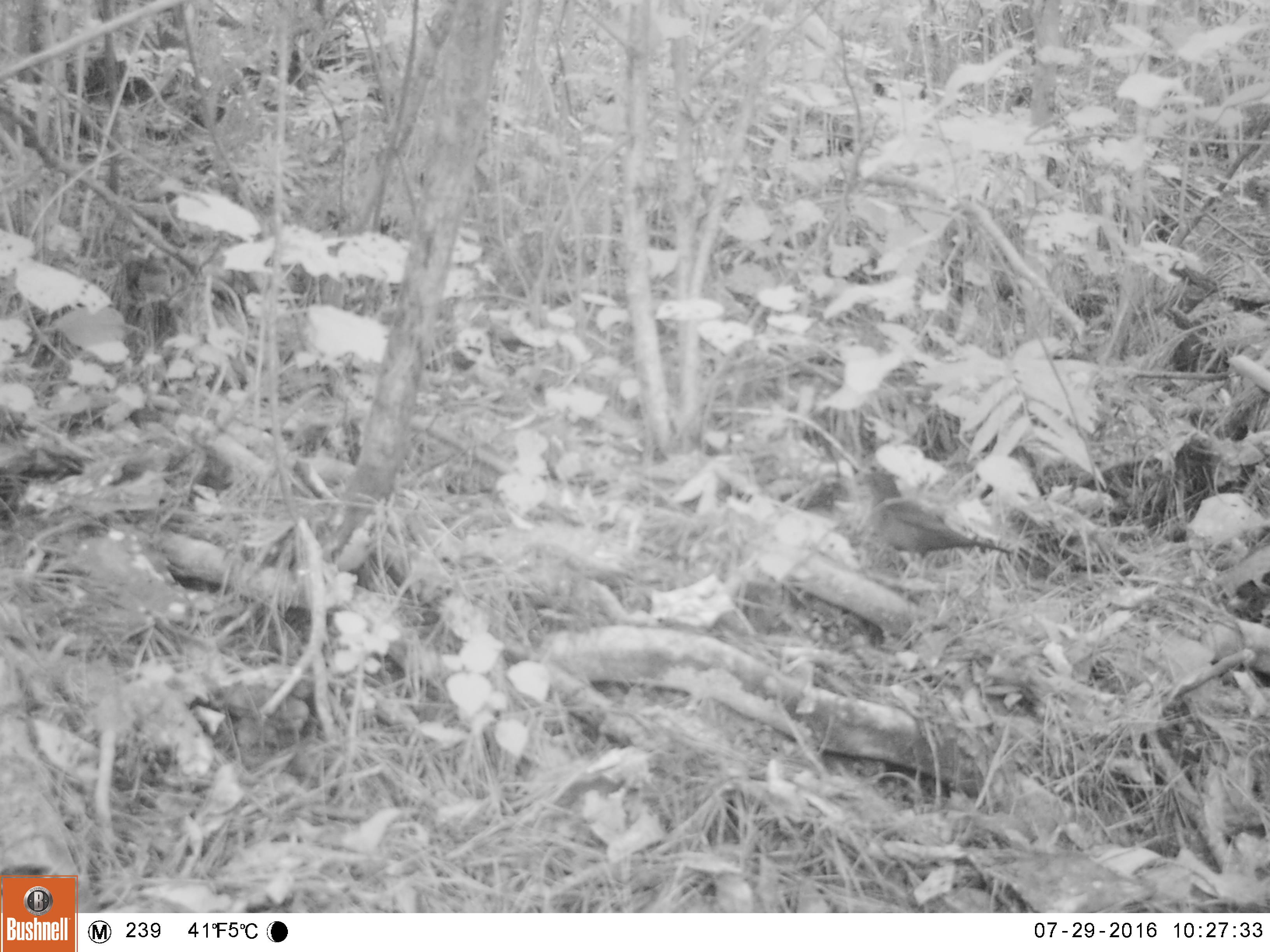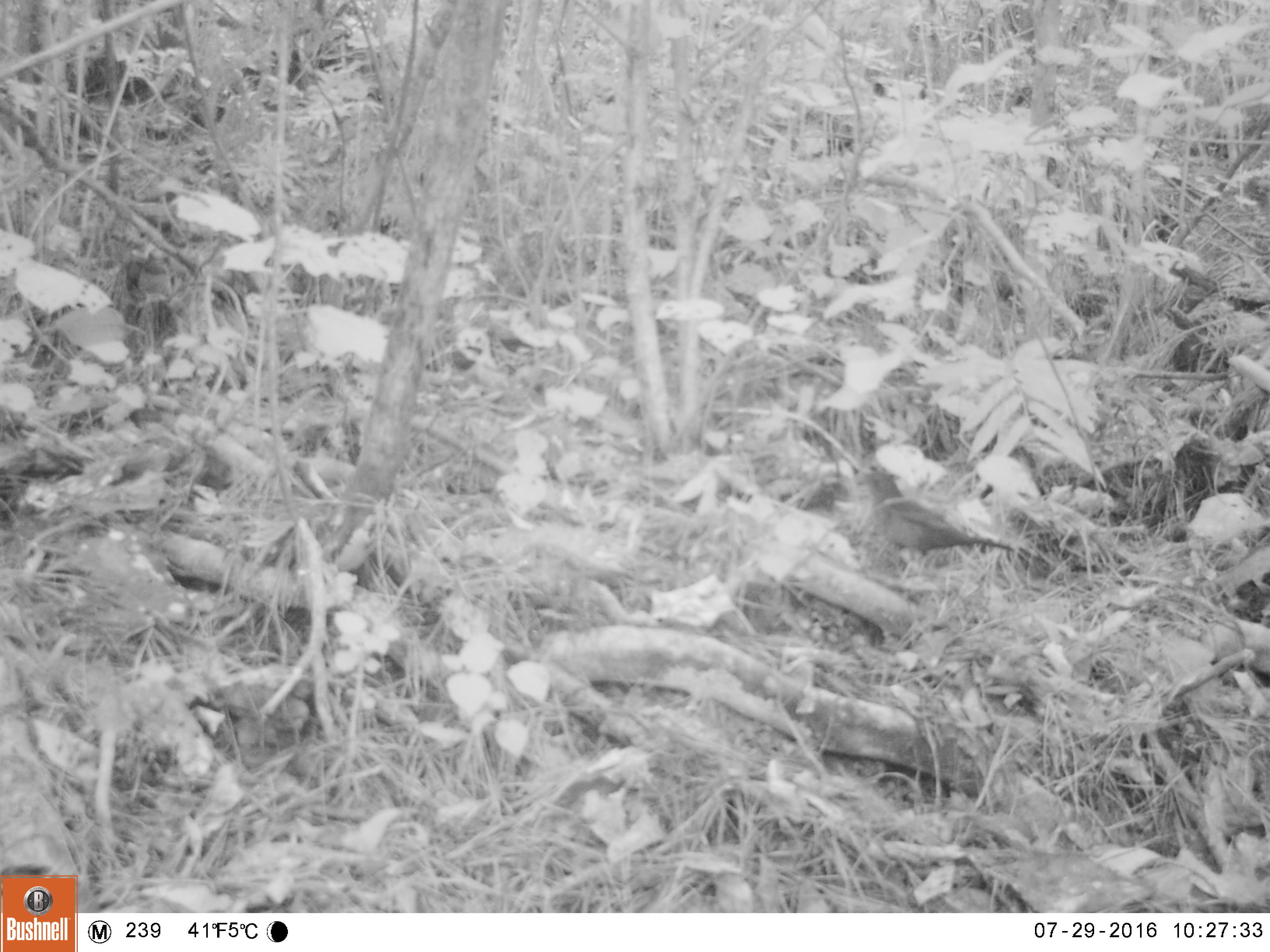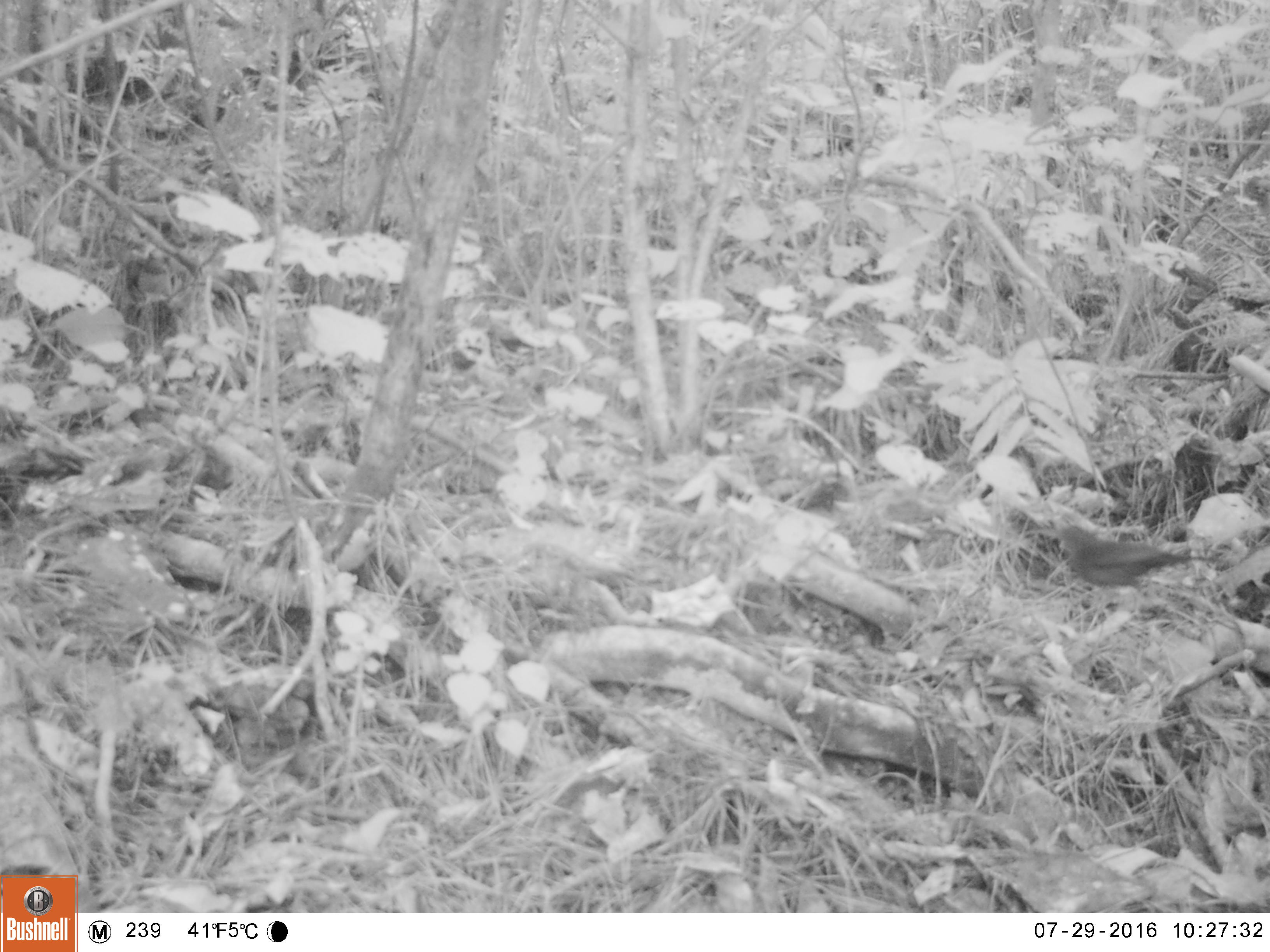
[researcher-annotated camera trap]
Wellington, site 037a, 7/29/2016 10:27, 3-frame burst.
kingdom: Animalia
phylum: Chordata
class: Aves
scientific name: Aves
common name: bird